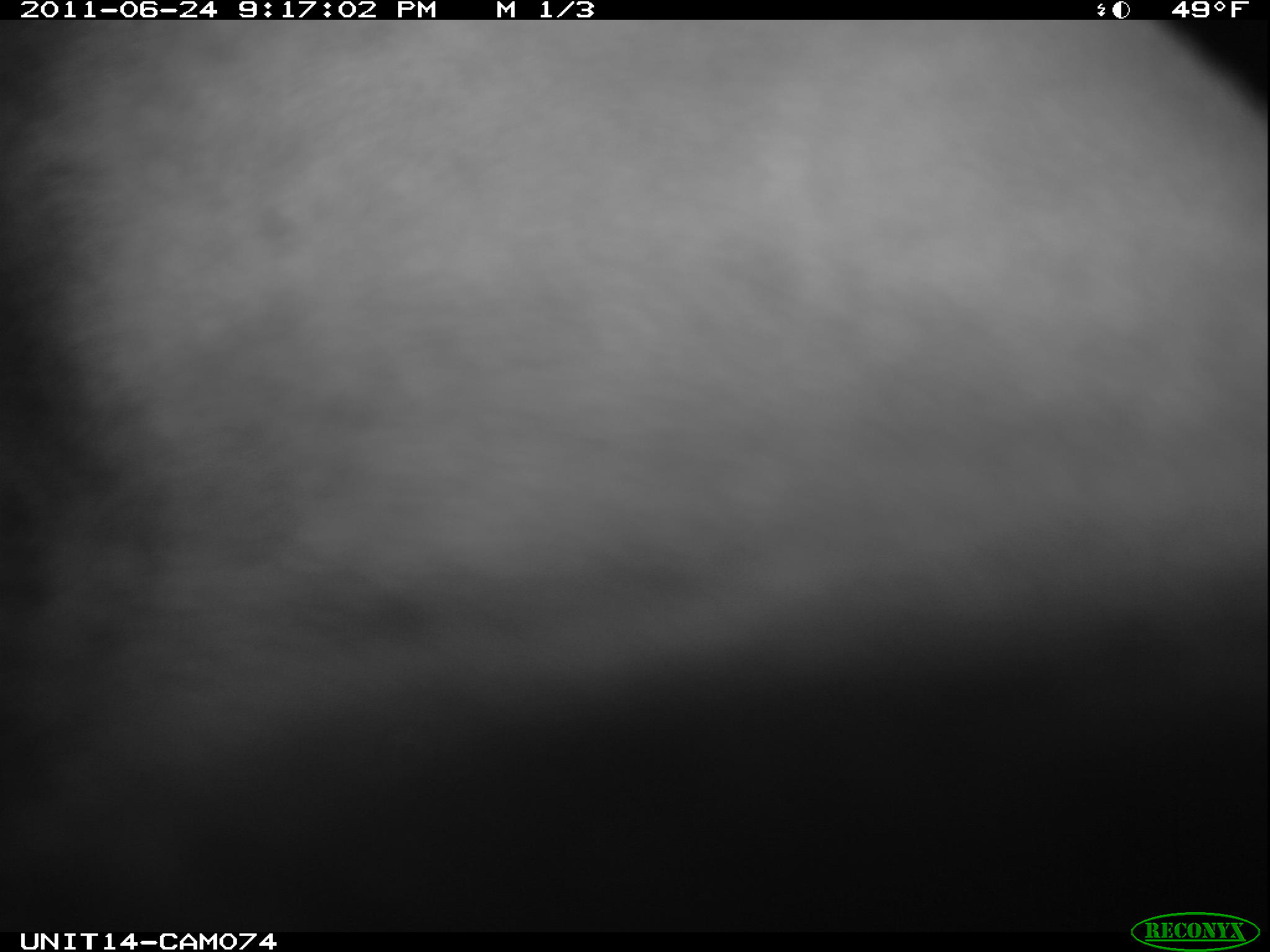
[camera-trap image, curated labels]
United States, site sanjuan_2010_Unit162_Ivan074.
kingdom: Animalia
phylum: Chordata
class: Mammalia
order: Artiodactyla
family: Cervidae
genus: Cervus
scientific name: Cervus elaphus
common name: red deer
Cervus elaphus (red deer).